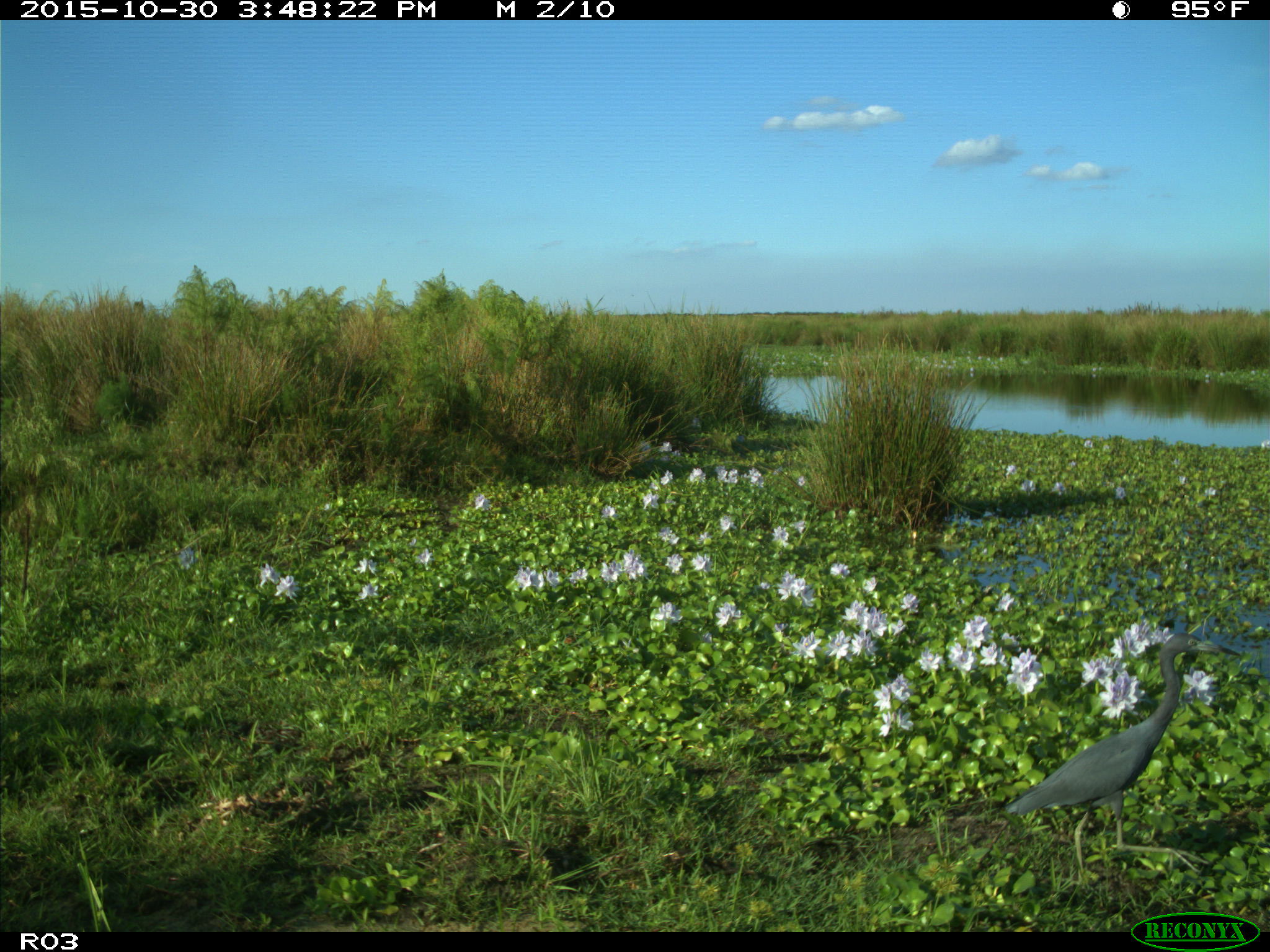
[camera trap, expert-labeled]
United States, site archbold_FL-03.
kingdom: Animalia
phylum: Chordata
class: Aves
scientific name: Aves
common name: birds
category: unidentified bird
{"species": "unidentified bird (birds) (Aves)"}